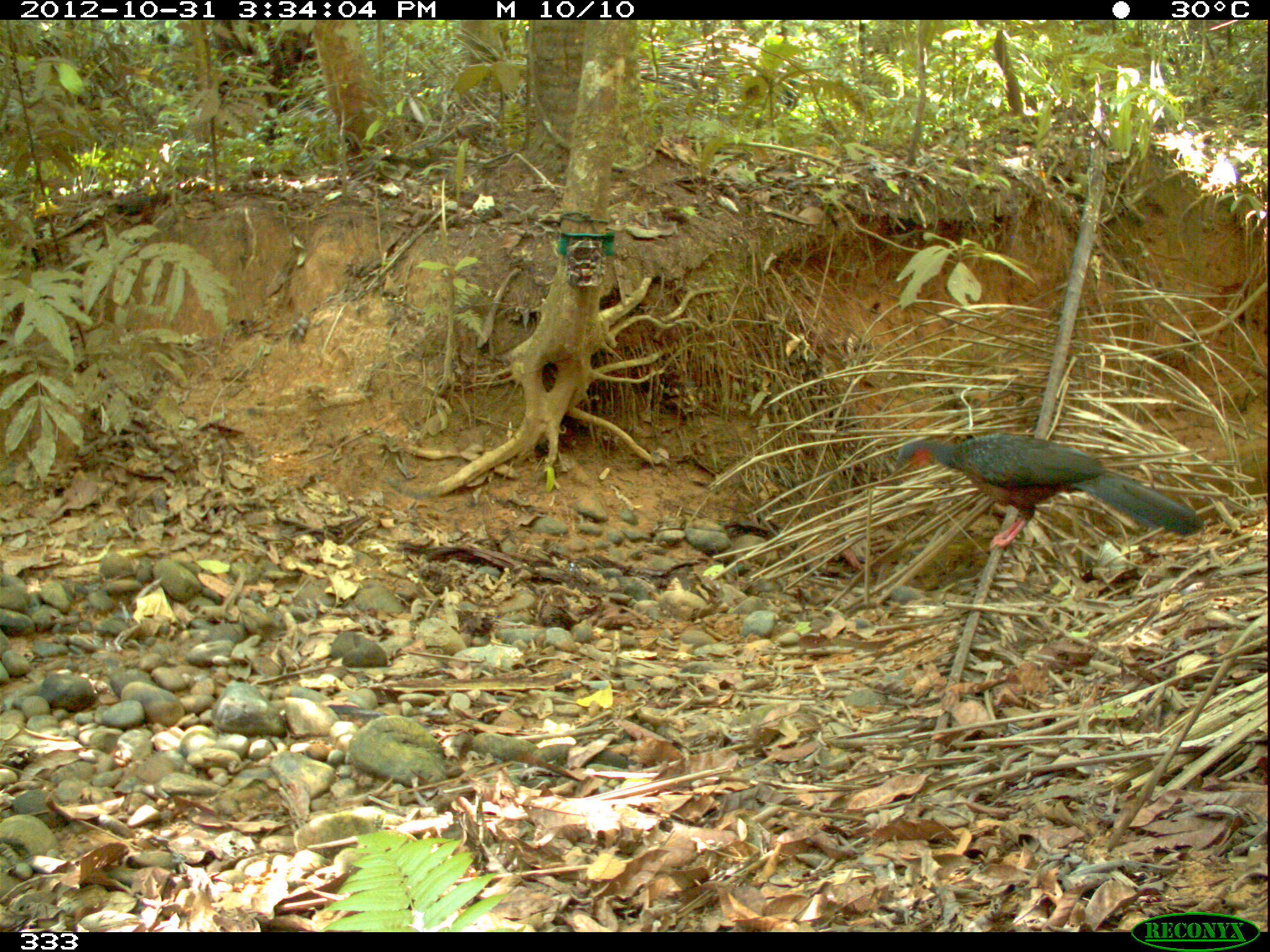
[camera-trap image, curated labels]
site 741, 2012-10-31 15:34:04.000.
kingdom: Animalia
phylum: Chordata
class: Aves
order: Galliformes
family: Cracidae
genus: Penelope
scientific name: Penelope jacquacu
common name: spix's guan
Penelope jacquacu (spix's guan).